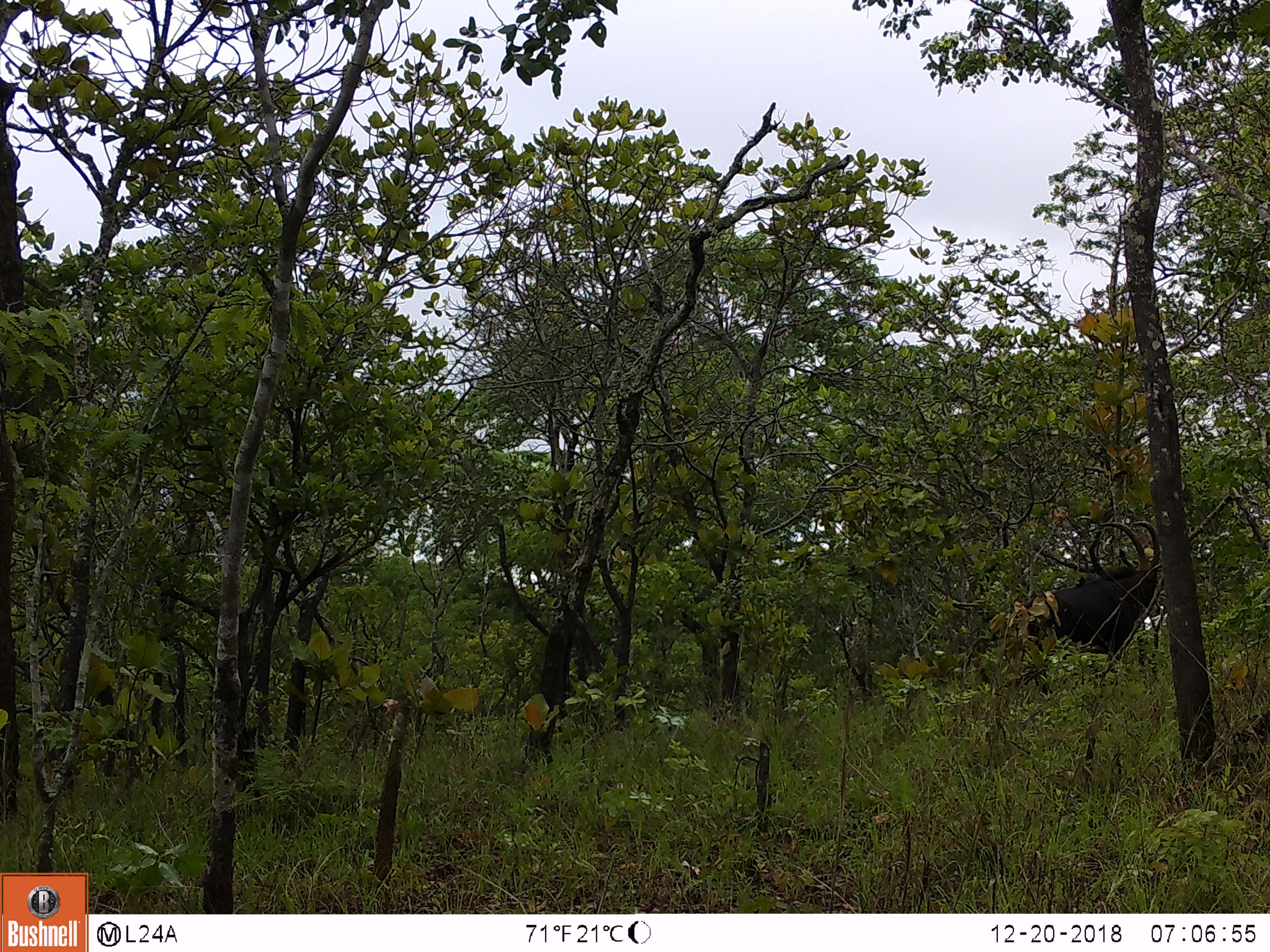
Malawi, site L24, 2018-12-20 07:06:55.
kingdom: Animalia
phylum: Chordata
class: Mammalia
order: Artiodactyla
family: Bovidae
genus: Hippotragus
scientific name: Hippotragus niger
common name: sable antelope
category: sable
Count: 1.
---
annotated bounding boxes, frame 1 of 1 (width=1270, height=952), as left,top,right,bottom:
sable: 1000,514,1170,684